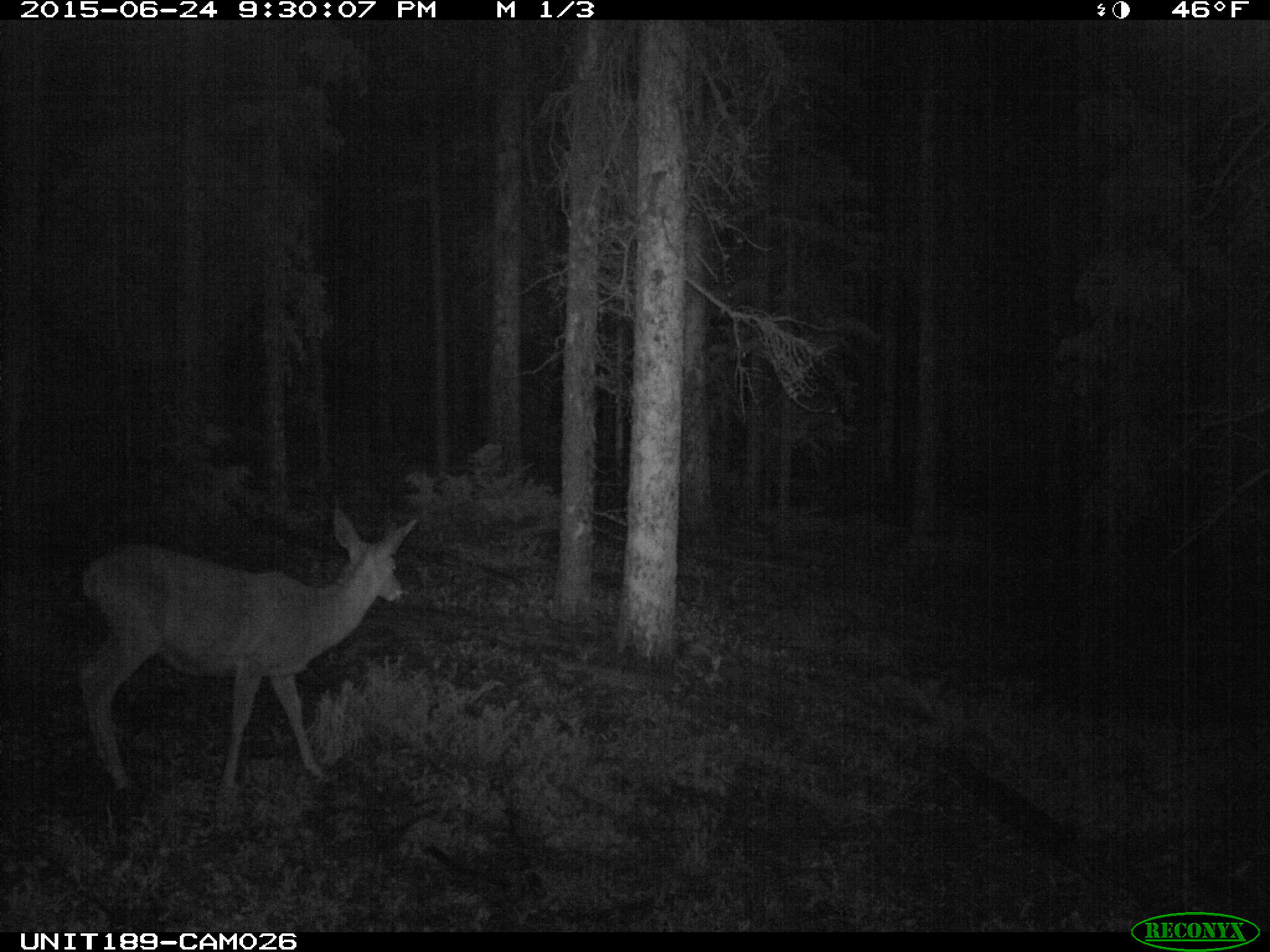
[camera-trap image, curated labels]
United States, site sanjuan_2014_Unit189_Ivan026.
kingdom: Animalia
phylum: Chordata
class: Mammalia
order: Artiodactyla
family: Cervidae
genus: Odocoileus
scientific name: Odocoileus hemionus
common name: mule deer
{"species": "Odocoileus hemionus (mule deer)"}